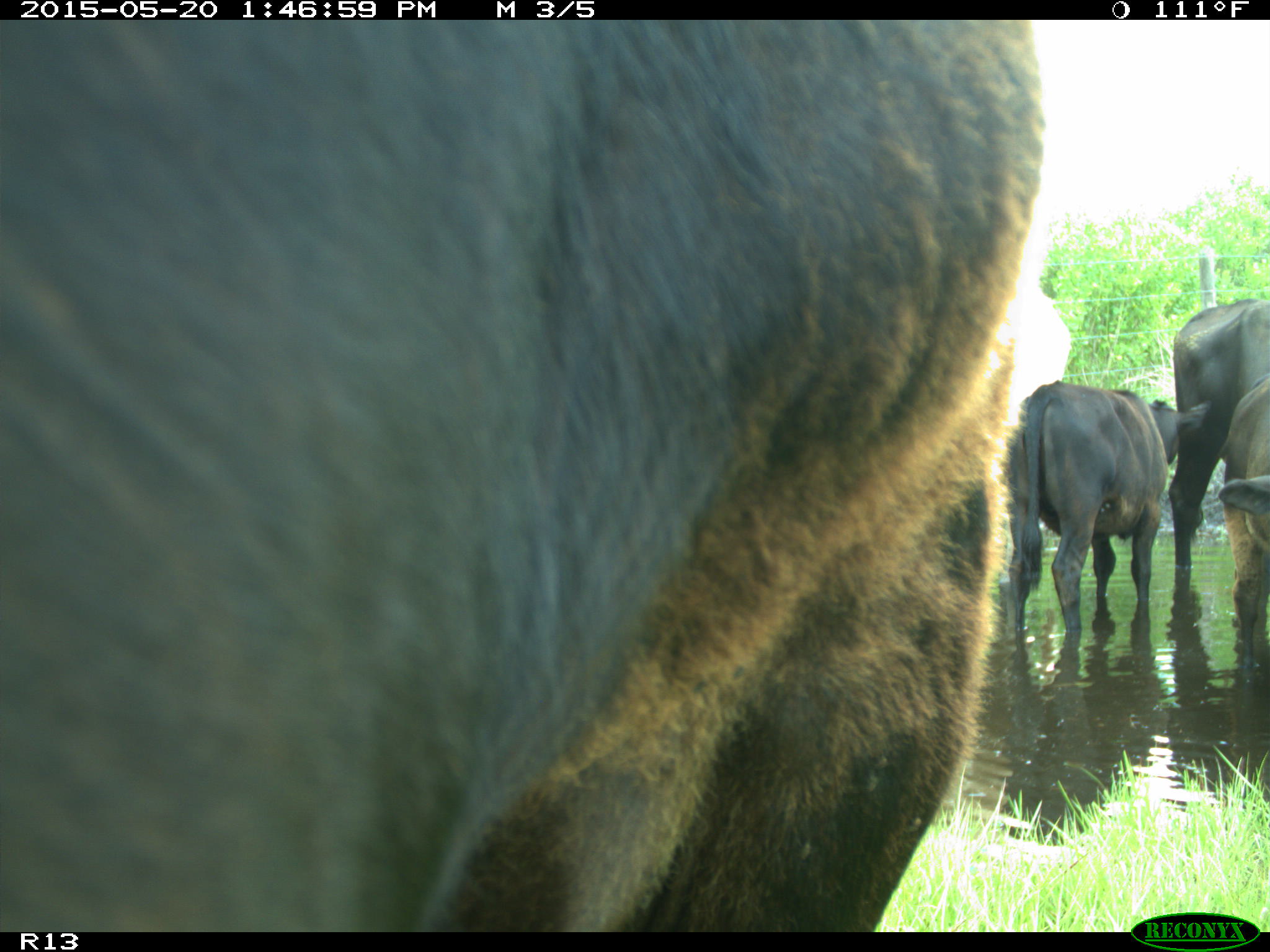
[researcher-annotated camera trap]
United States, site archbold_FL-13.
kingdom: Animalia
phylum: Chordata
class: Mammalia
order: Artiodactyla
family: Bovidae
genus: Bos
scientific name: Bos taurus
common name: domestic cow